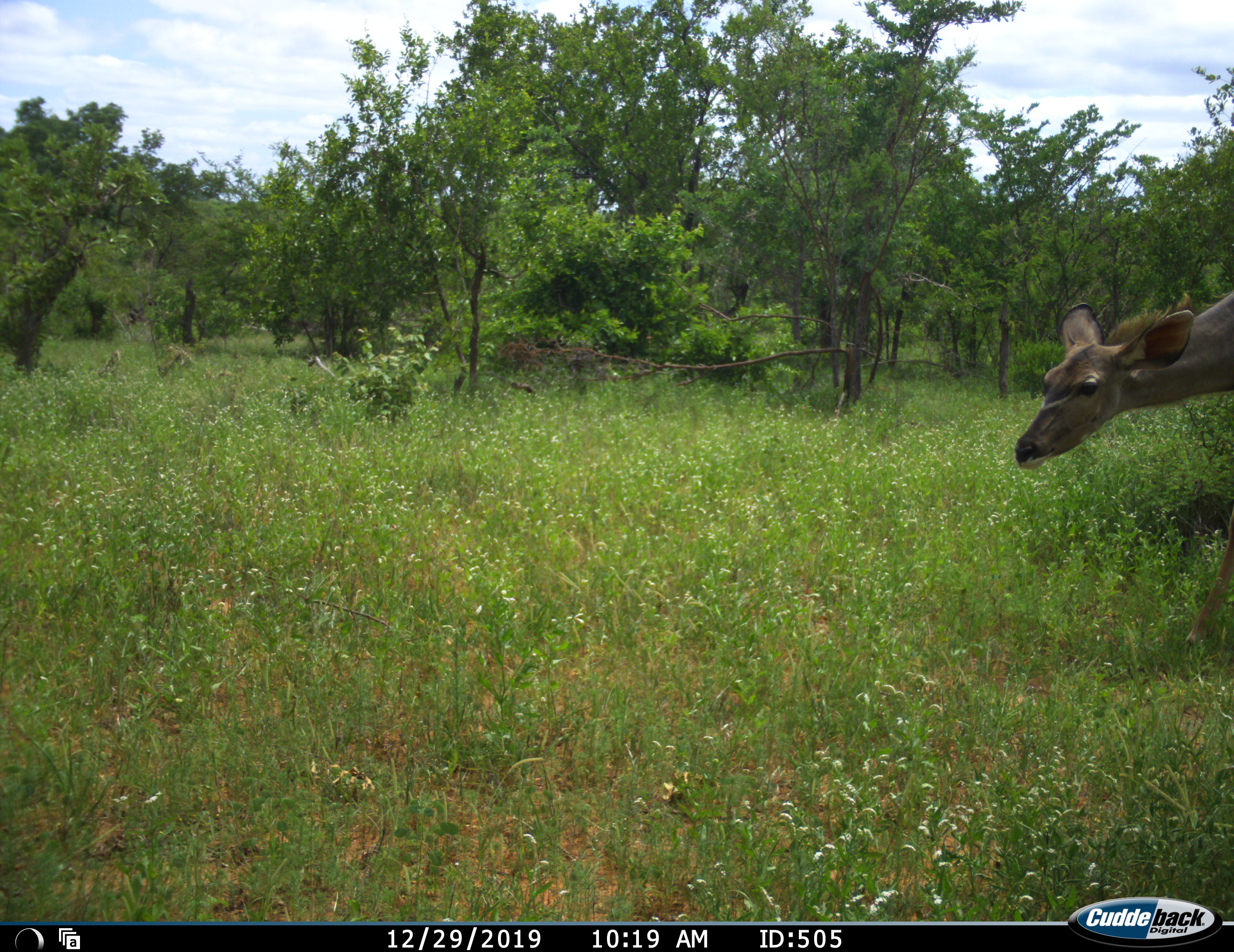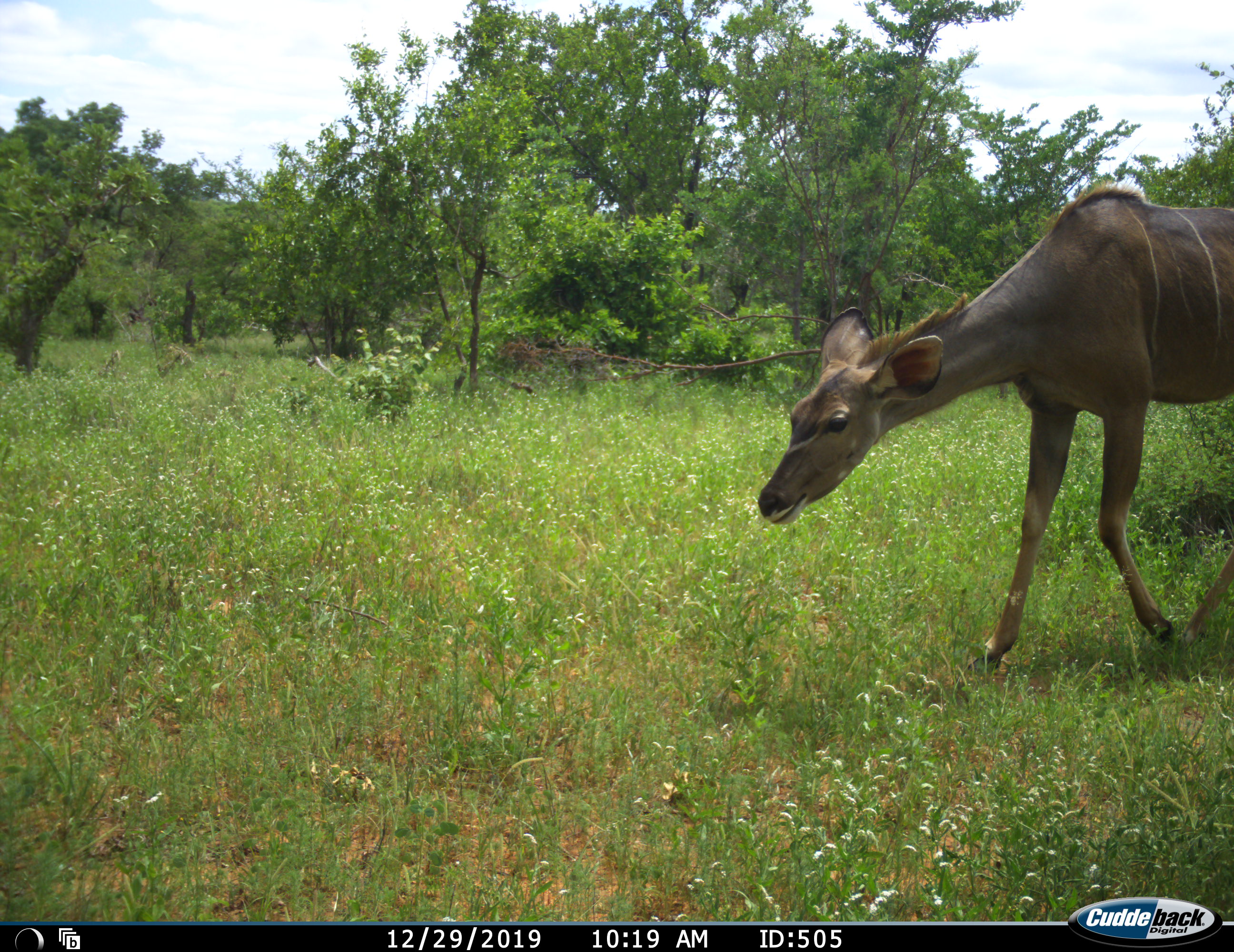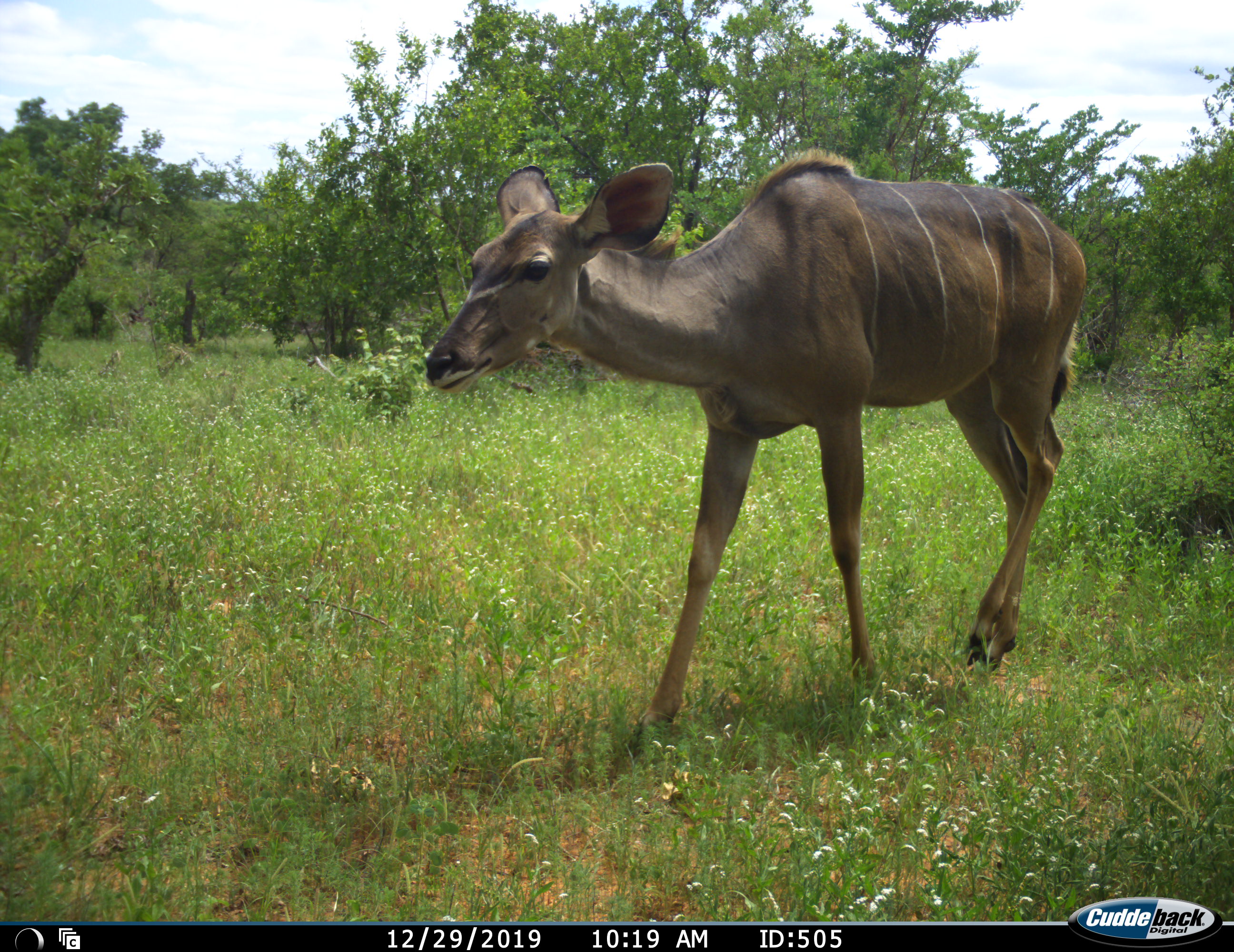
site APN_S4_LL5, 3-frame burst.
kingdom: Animalia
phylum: Chordata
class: Mammalia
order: Artiodactyla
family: Bovidae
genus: Tragelaphus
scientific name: Tragelaphus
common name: kudu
Kudu (Tragelaphus), count 1. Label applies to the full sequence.